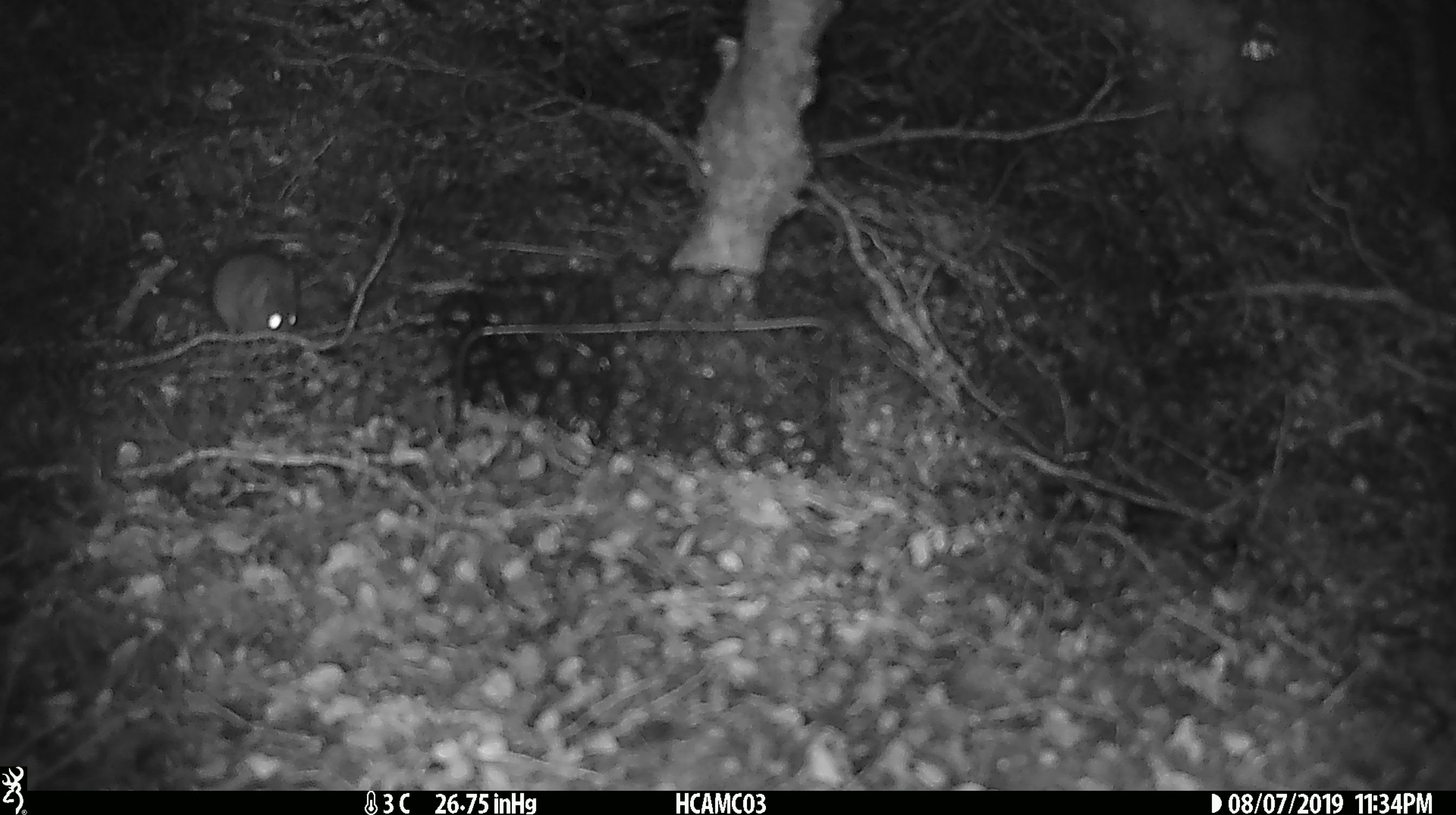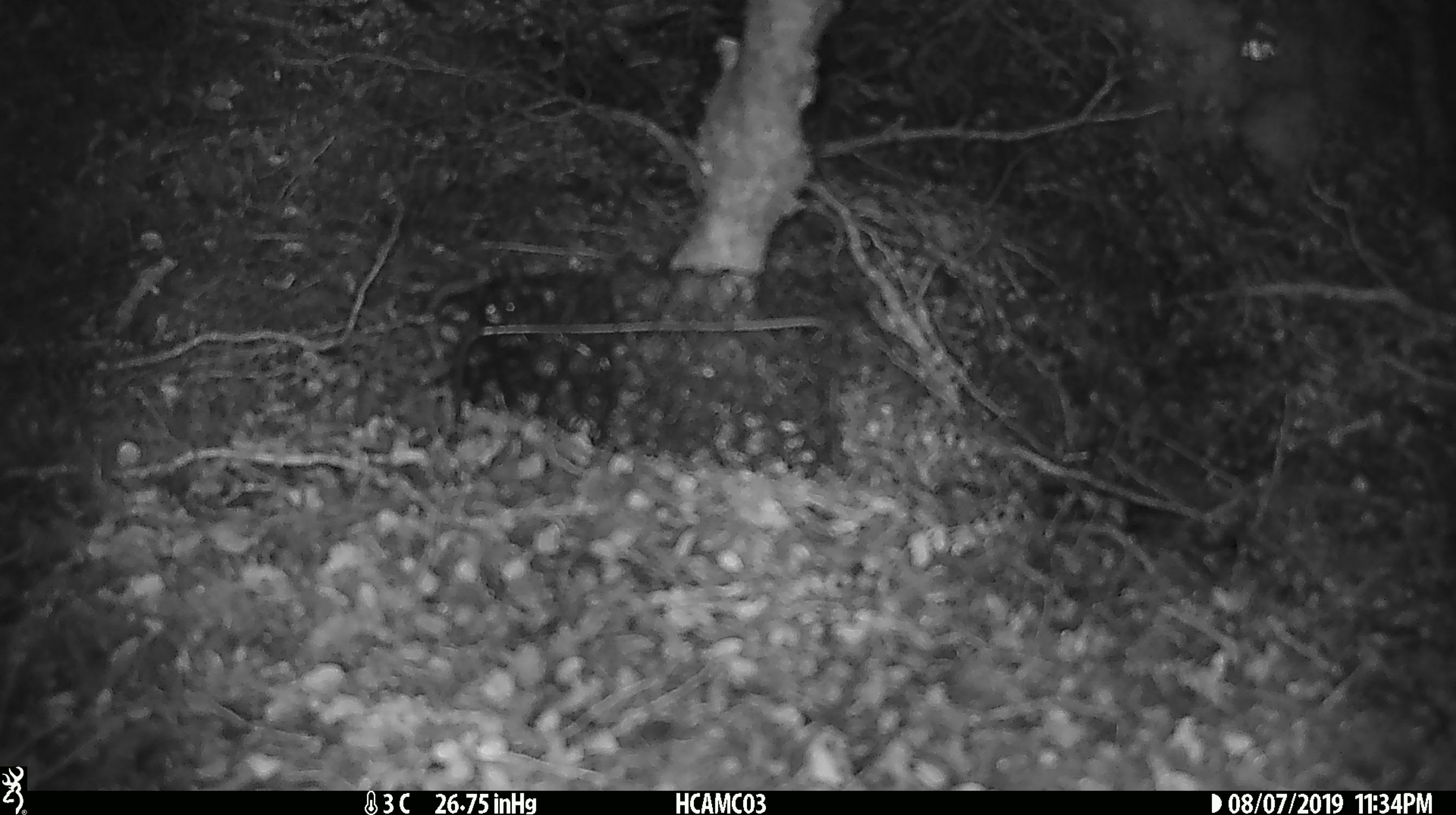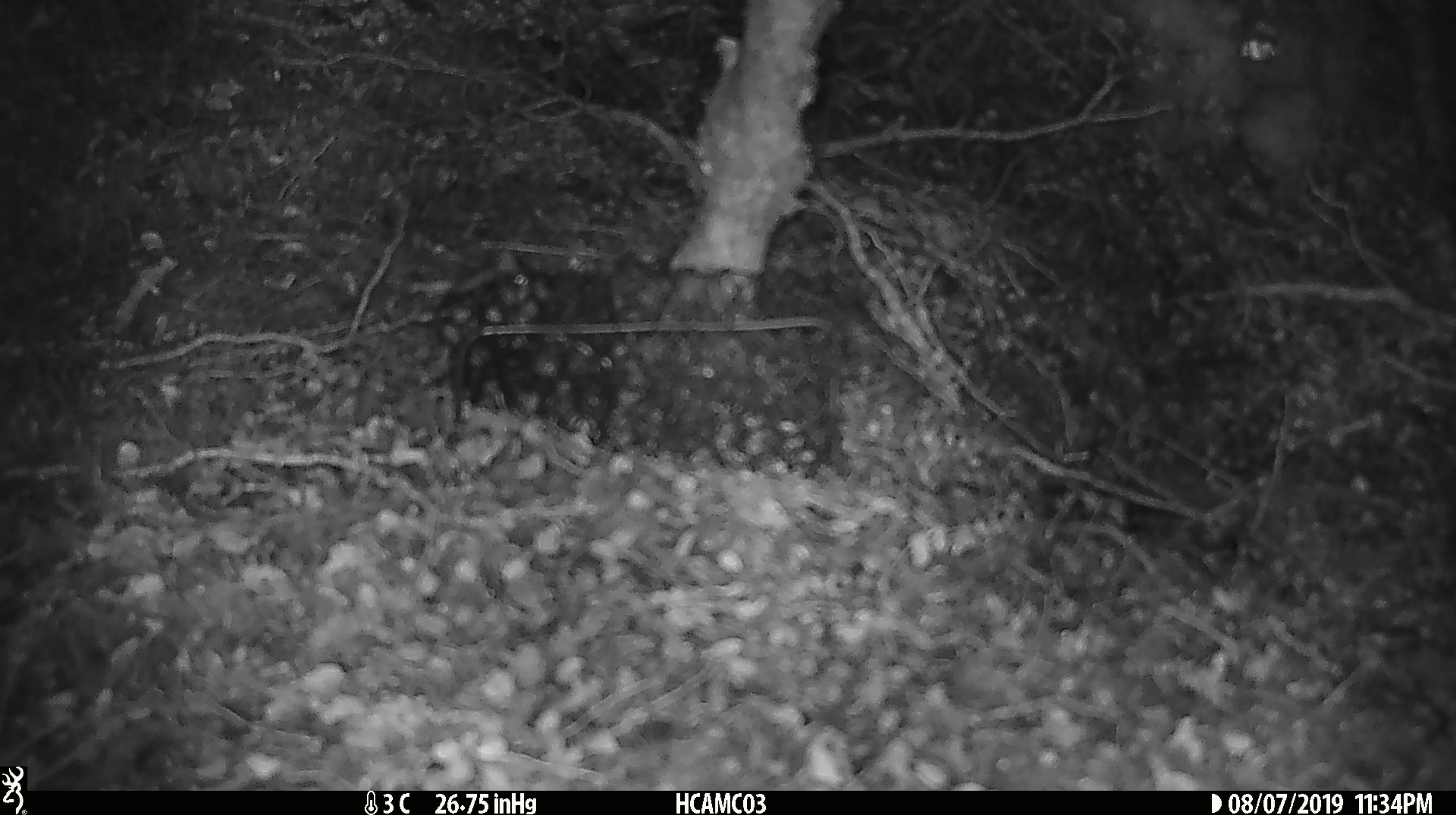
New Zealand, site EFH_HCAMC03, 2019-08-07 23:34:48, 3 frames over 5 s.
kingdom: Animalia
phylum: Chordata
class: Mammalia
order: Rodentia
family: Muridae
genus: Mus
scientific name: Mus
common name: mouse